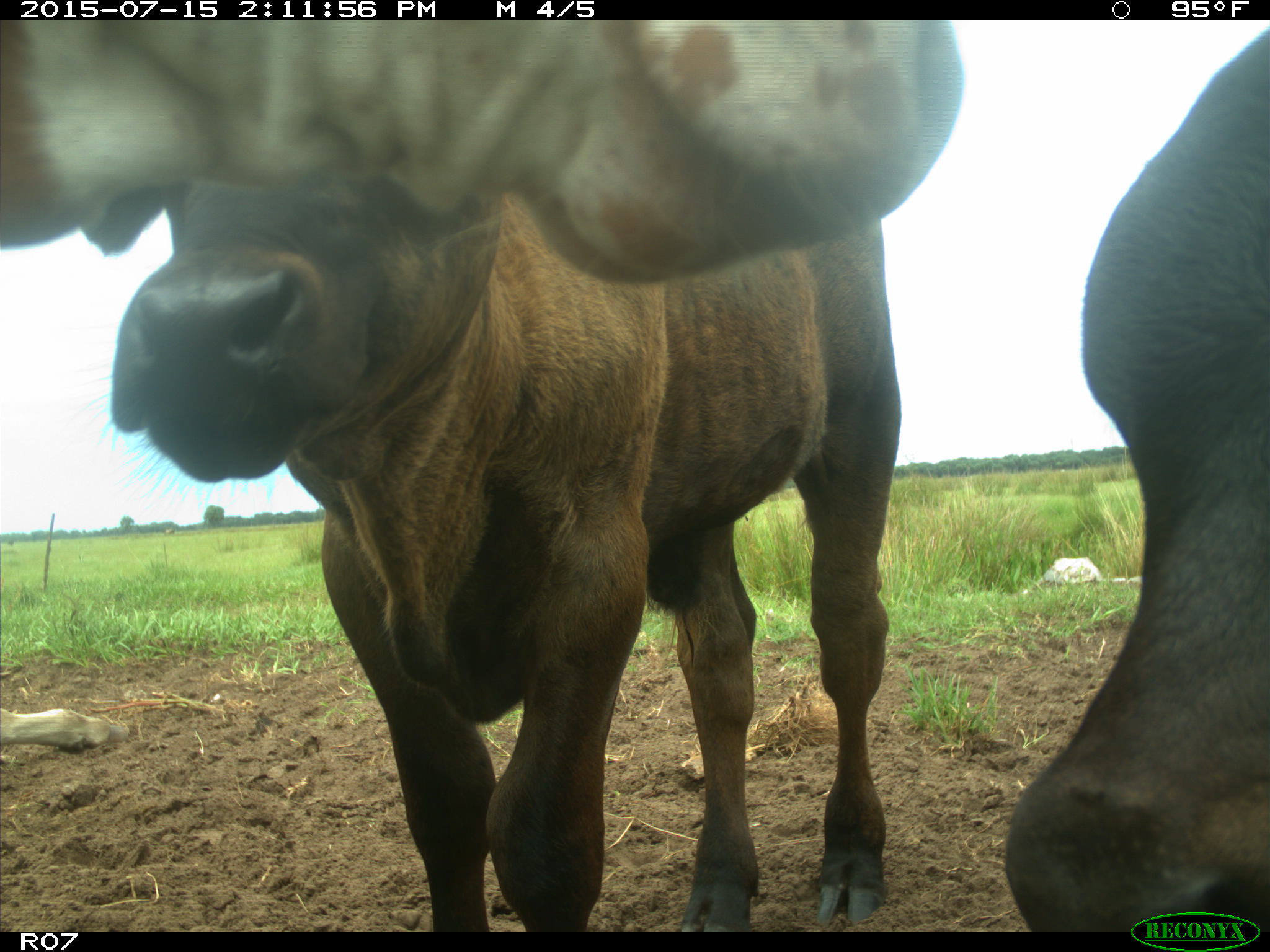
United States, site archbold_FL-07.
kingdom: Animalia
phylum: Chordata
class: Mammalia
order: Artiodactyla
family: Bovidae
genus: Bos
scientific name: Bos taurus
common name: domestic cow